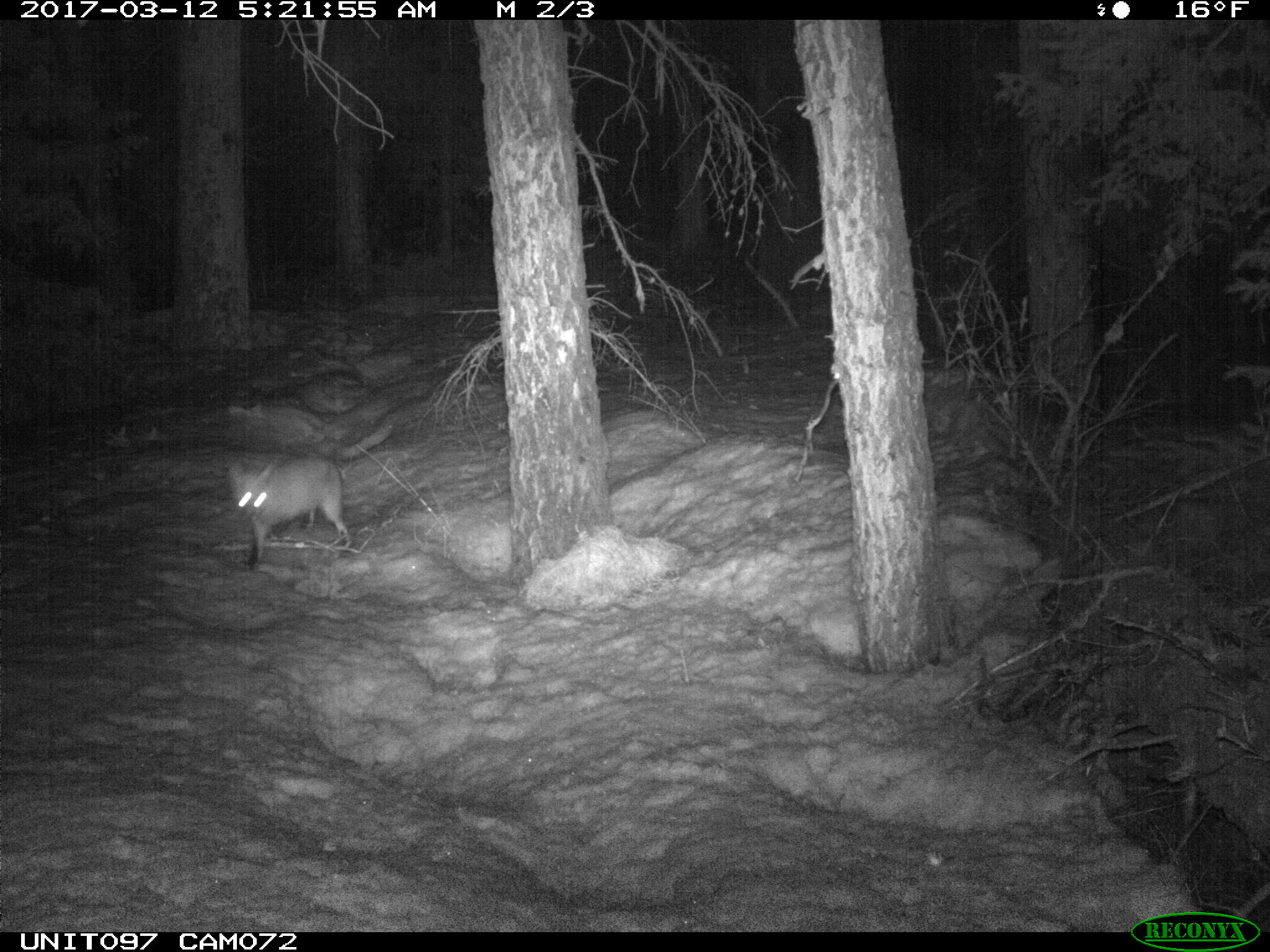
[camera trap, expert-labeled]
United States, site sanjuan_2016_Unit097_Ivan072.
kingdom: Animalia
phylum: Chordata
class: Mammalia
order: Carnivora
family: Canidae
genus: Vulpes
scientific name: Vulpes vulpes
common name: red fox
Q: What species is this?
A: Vulpes vulpes (red fox).